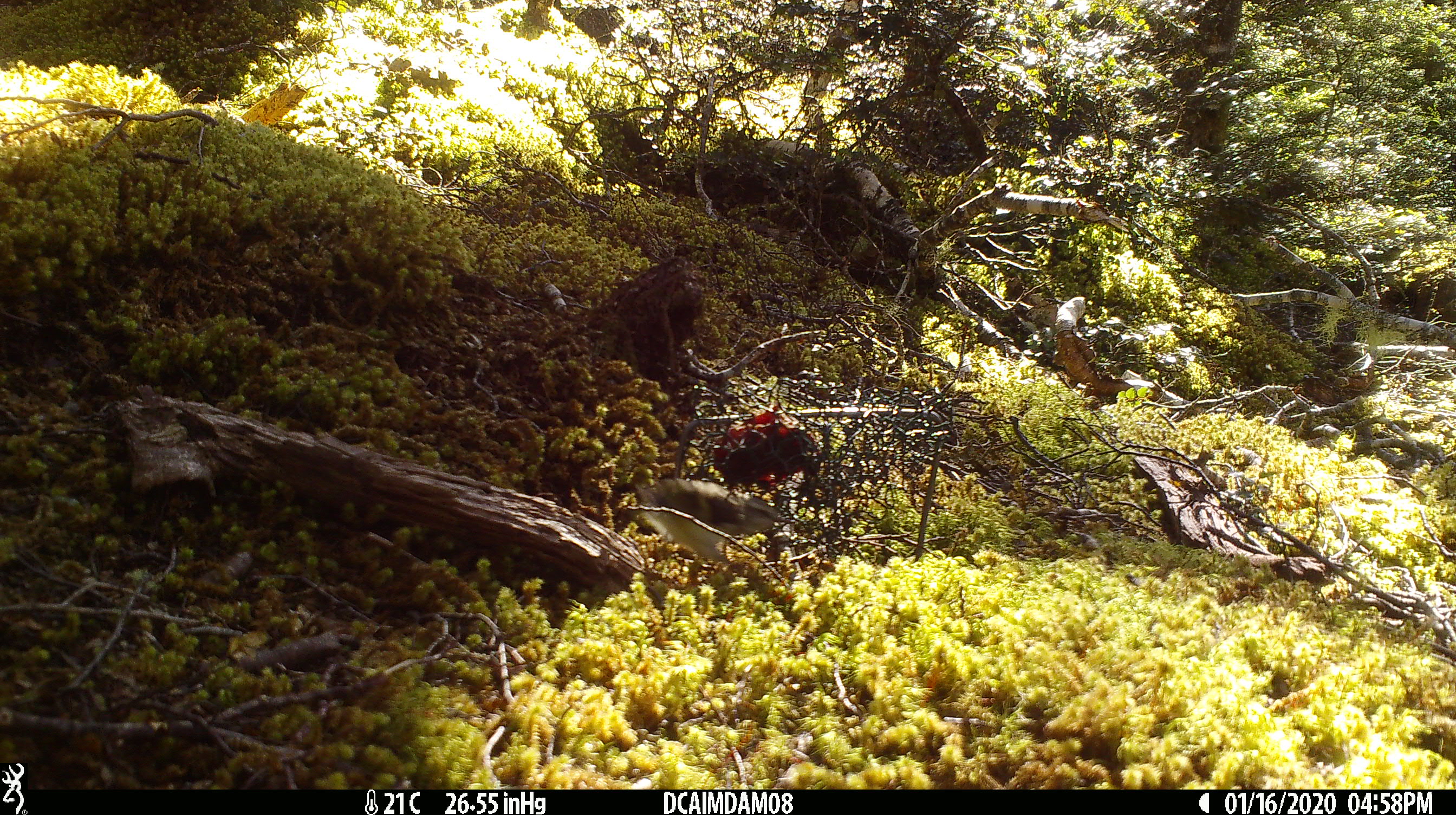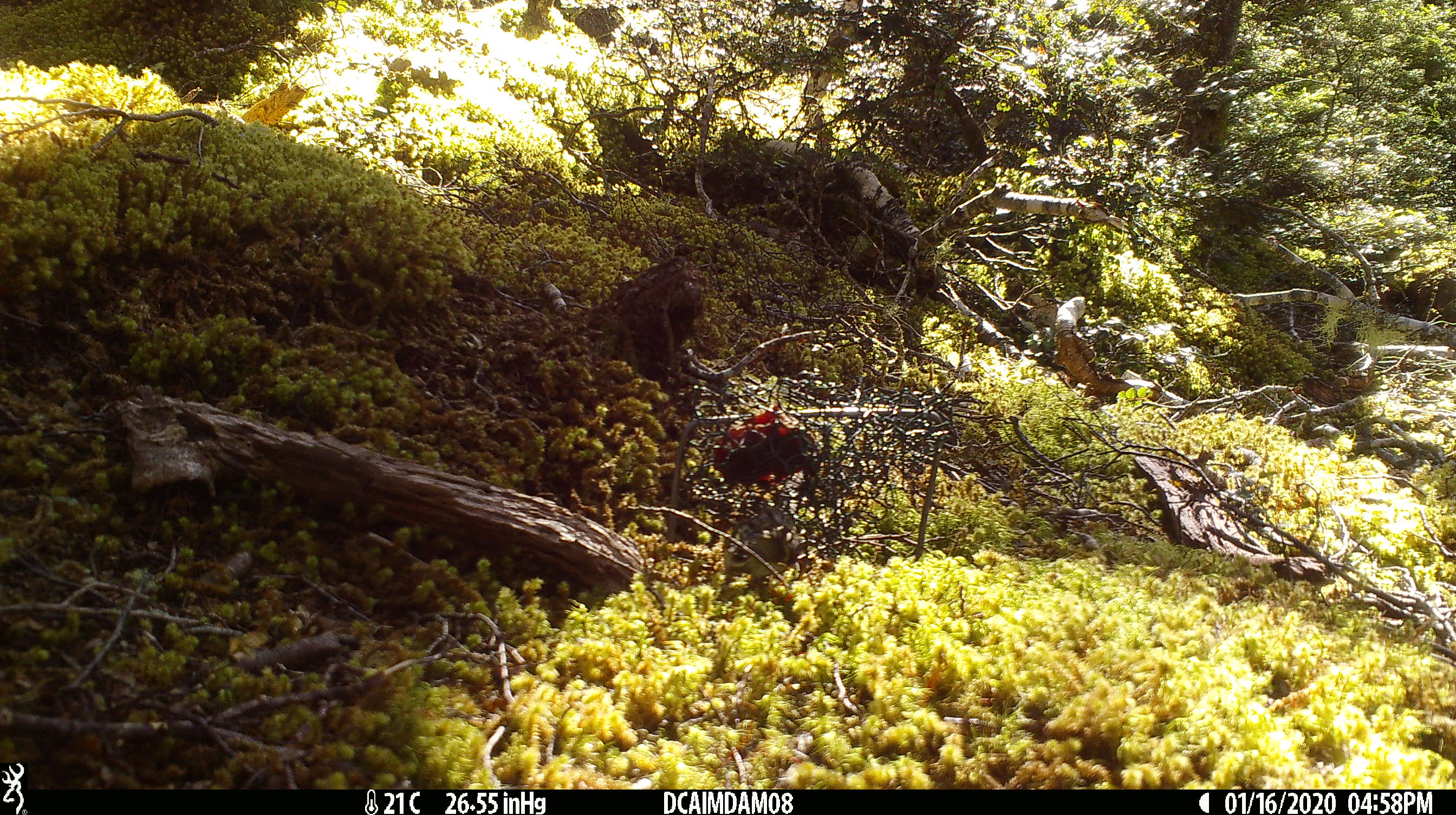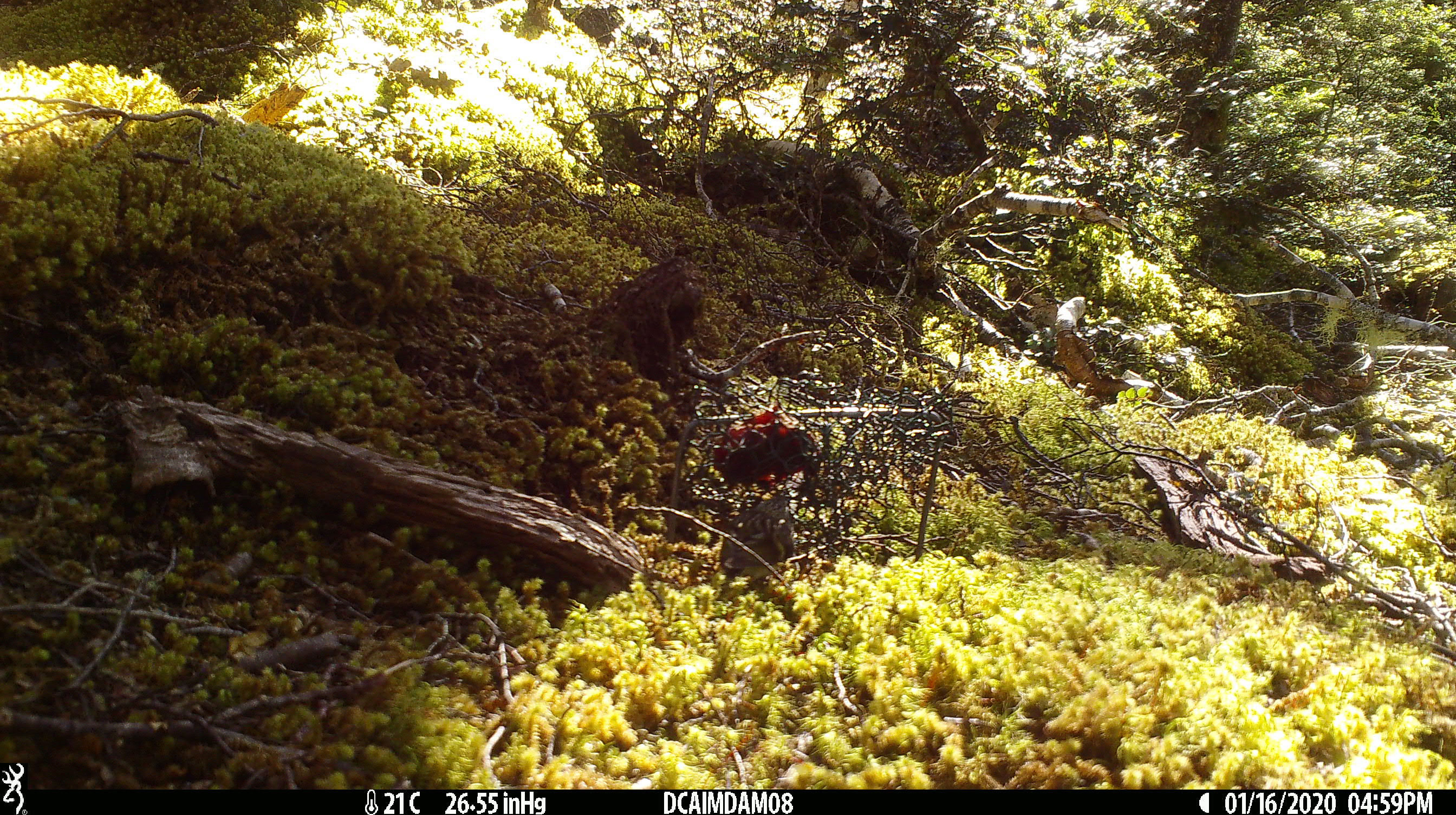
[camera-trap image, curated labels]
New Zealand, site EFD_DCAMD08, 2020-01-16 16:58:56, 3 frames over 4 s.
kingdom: Animalia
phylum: Chordata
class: Aves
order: Passeriformes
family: Acanthisittidae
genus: Acanthisitta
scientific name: Acanthisitta chloris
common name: rifleman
Rifleman (Acanthisitta chloris).